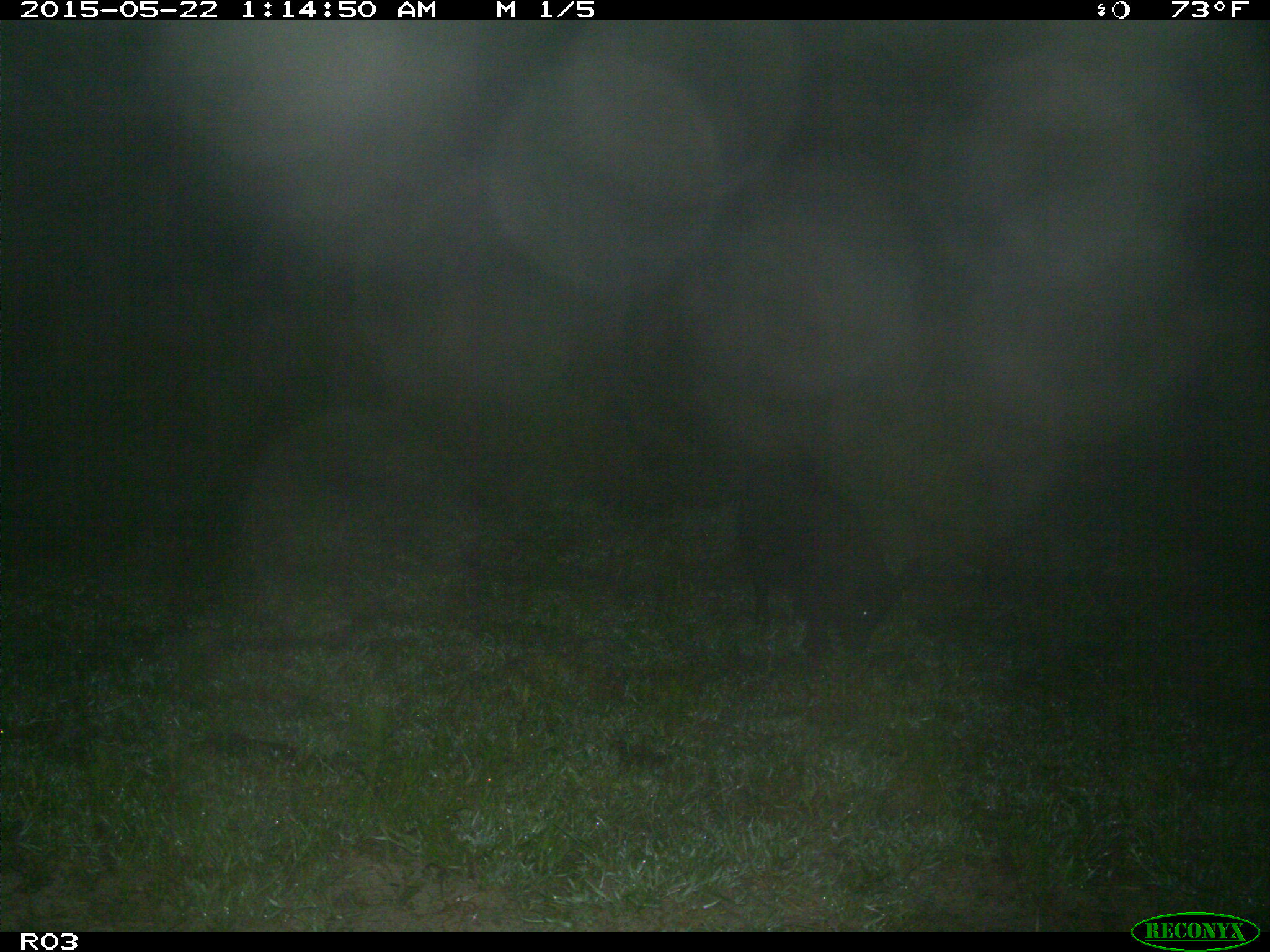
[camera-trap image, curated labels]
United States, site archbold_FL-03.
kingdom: Animalia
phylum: Chordata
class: Mammalia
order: Artiodactyla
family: Suidae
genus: Sus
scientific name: Sus scrofa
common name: wild boar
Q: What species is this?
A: Sus scrofa (wild boar).